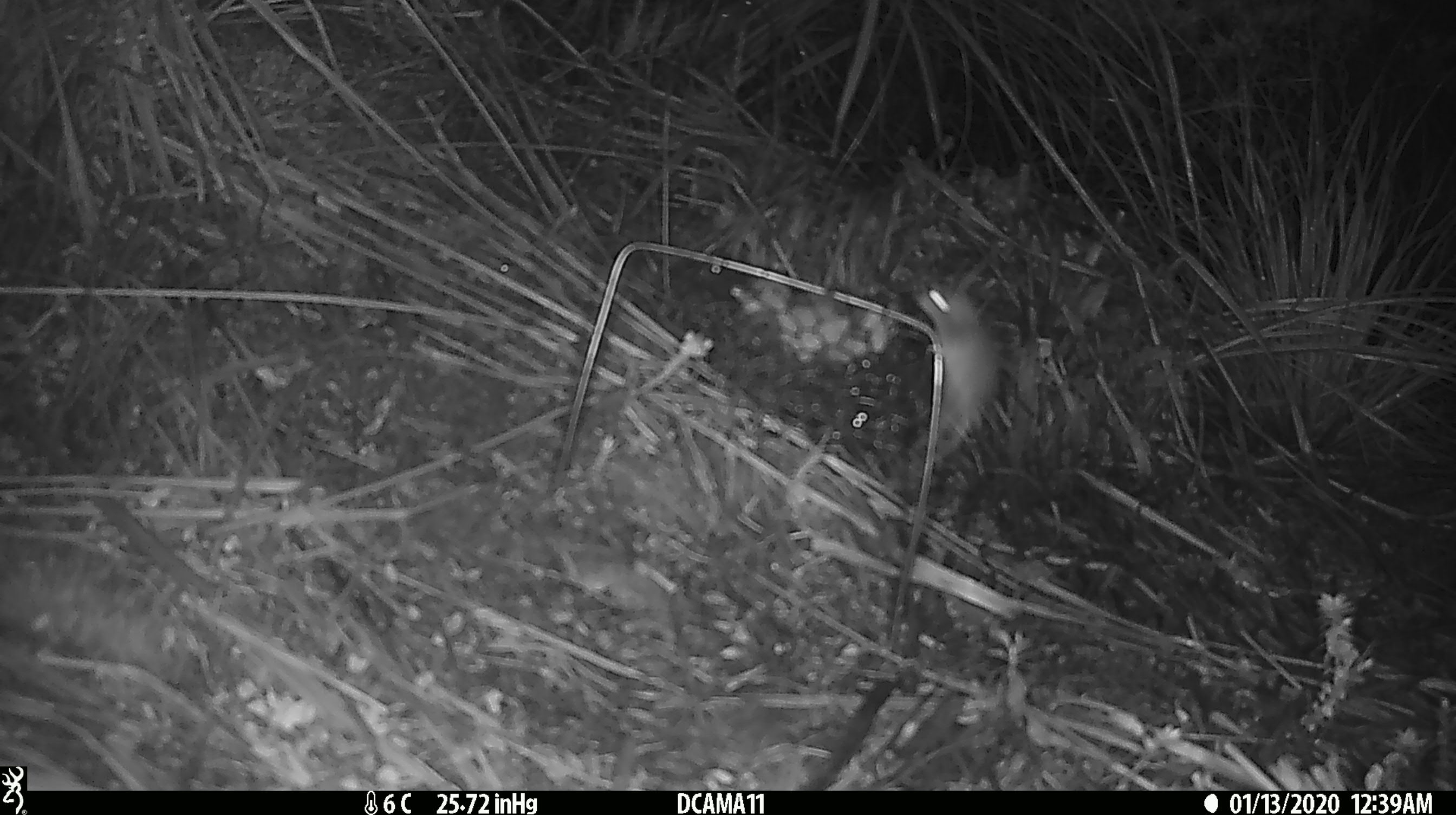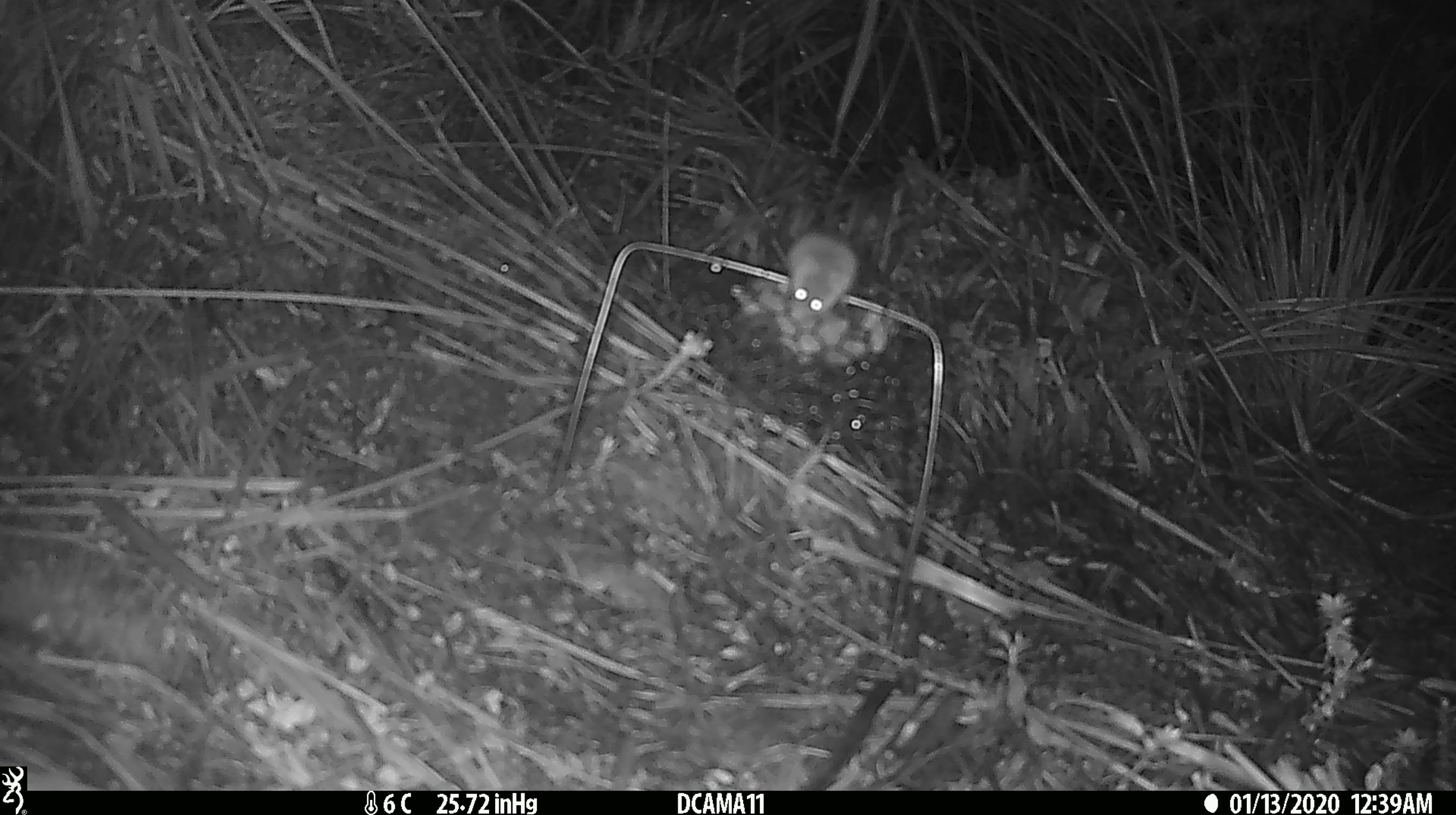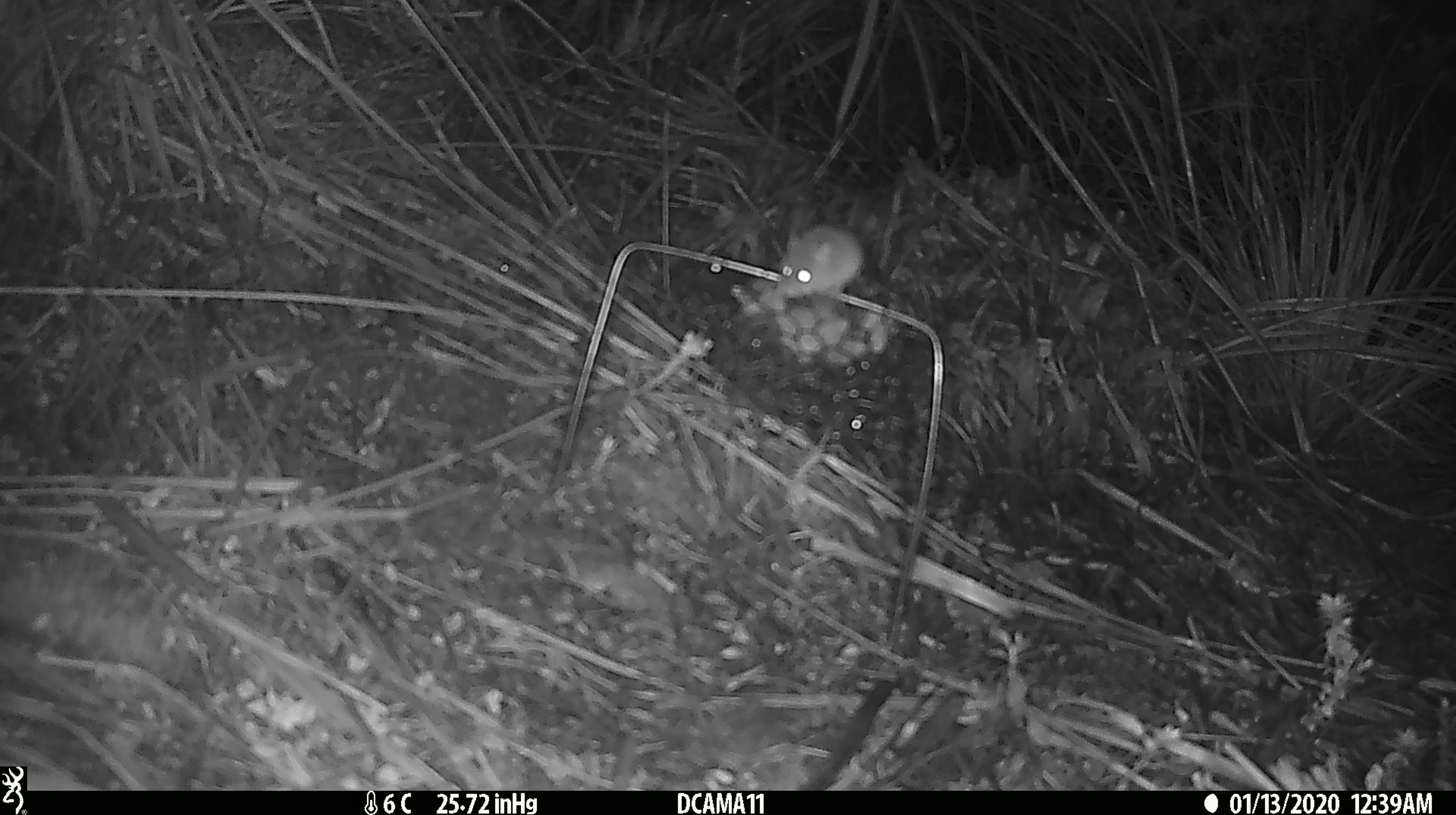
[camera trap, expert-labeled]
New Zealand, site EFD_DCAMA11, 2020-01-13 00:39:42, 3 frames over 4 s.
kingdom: Animalia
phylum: Chordata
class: Mammalia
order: Rodentia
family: Muridae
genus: Mus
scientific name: Mus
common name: mouse